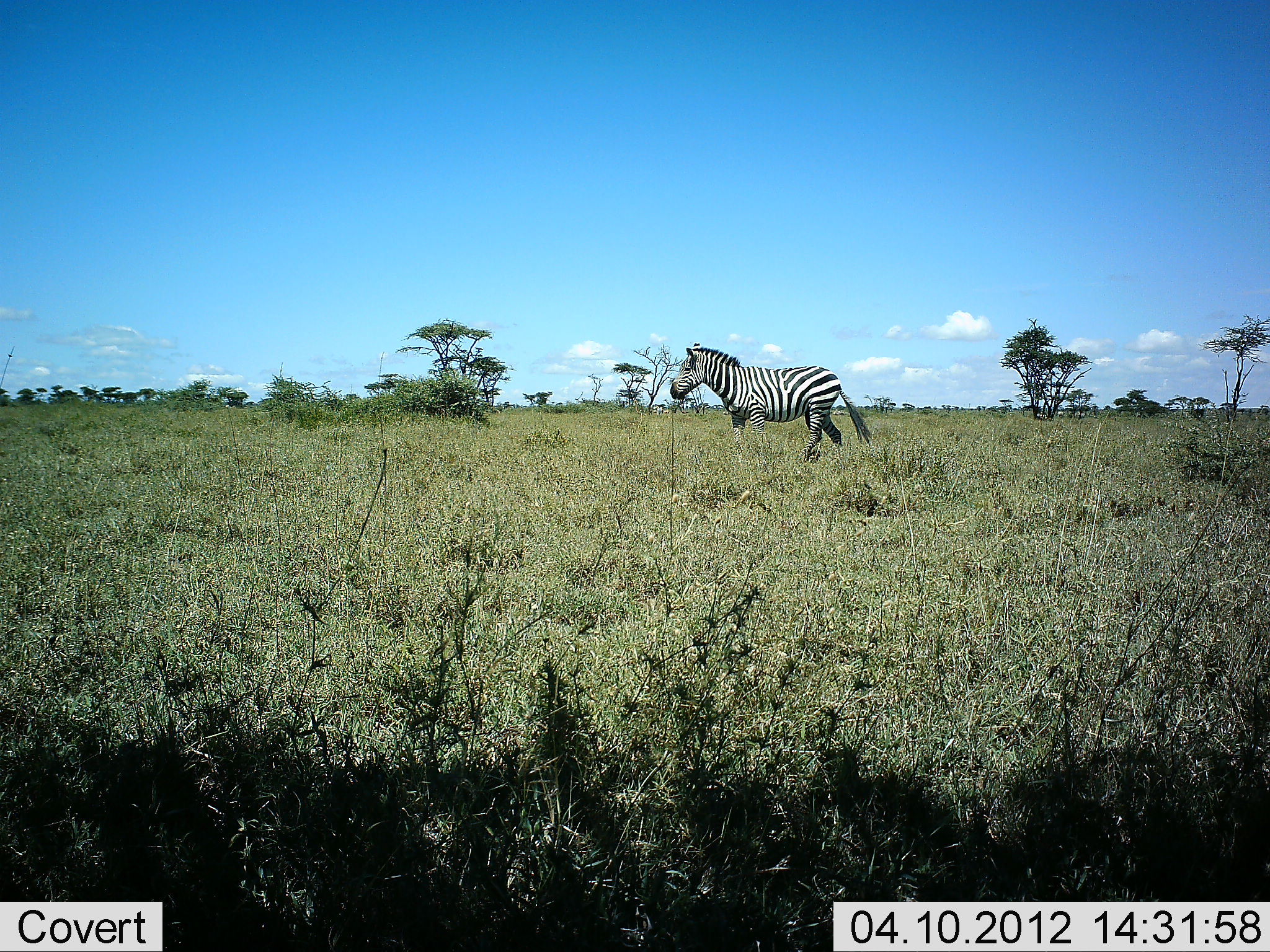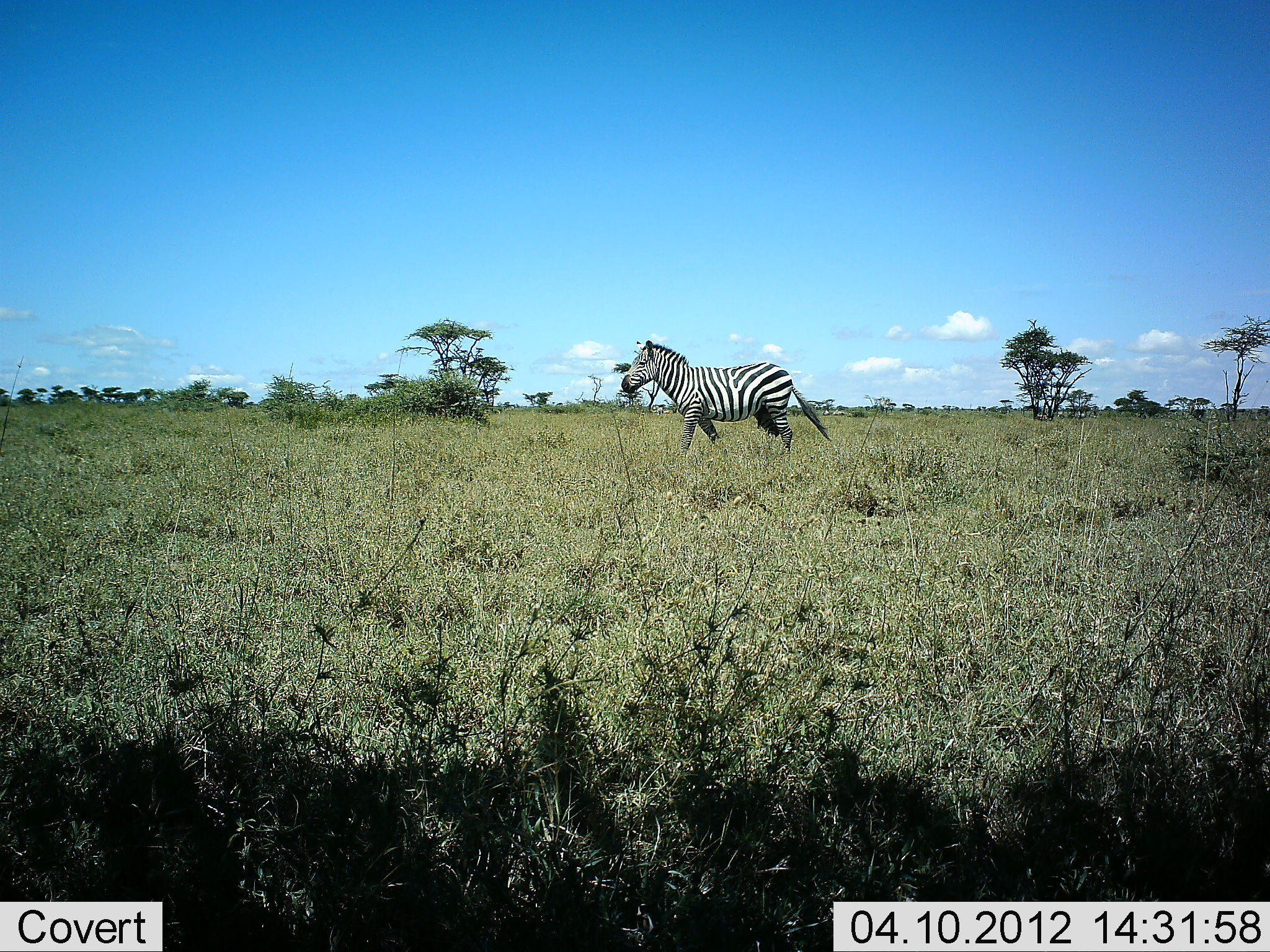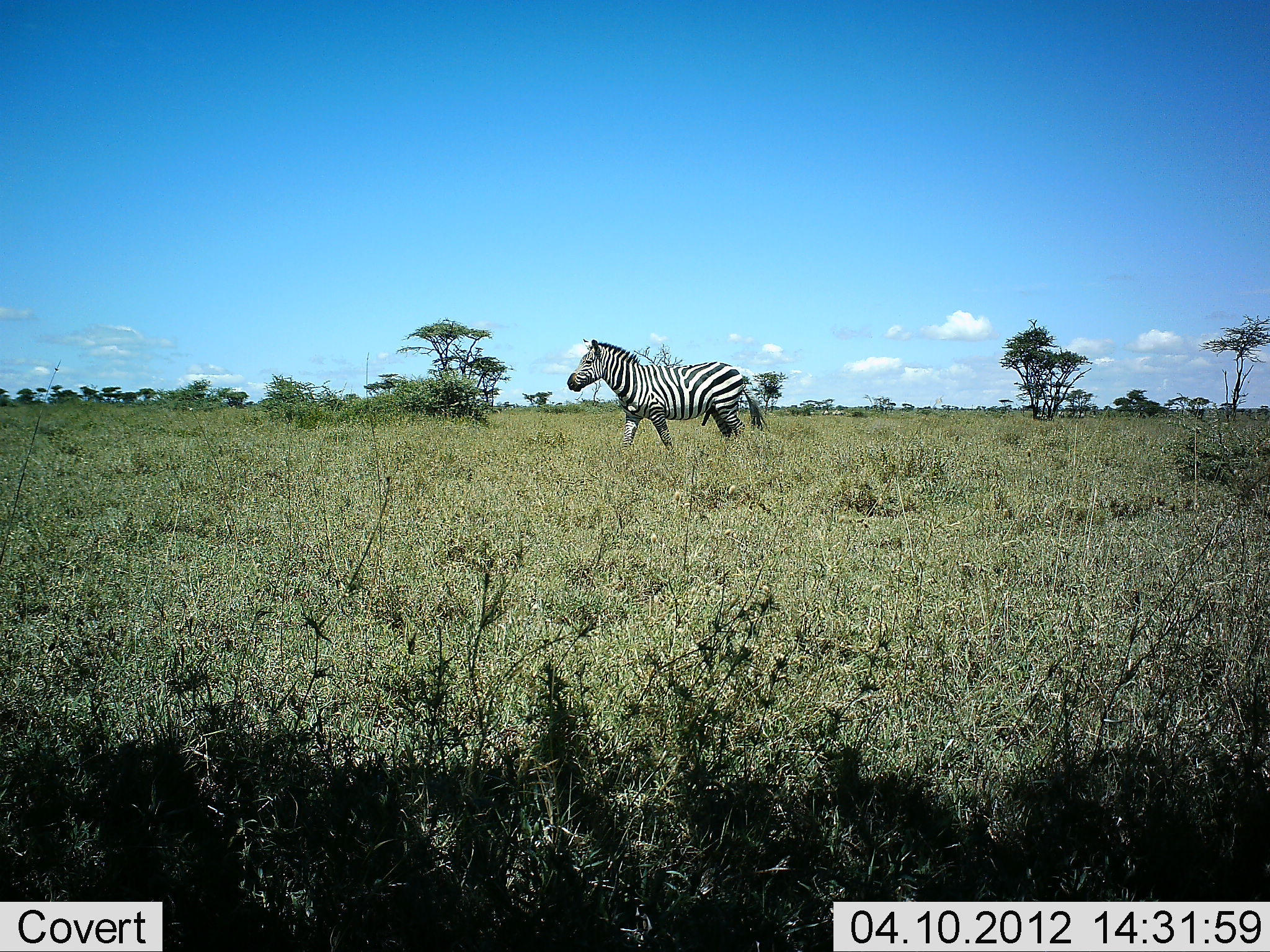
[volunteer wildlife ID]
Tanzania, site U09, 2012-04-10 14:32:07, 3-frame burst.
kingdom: Animalia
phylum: Chordata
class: Mammalia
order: Perissodactyla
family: Equidae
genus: Equus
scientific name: Equus quagga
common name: plains zebra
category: zebra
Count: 1.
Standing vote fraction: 4%.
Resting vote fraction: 0%.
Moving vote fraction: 96%.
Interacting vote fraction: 0%.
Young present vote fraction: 0%.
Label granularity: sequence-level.